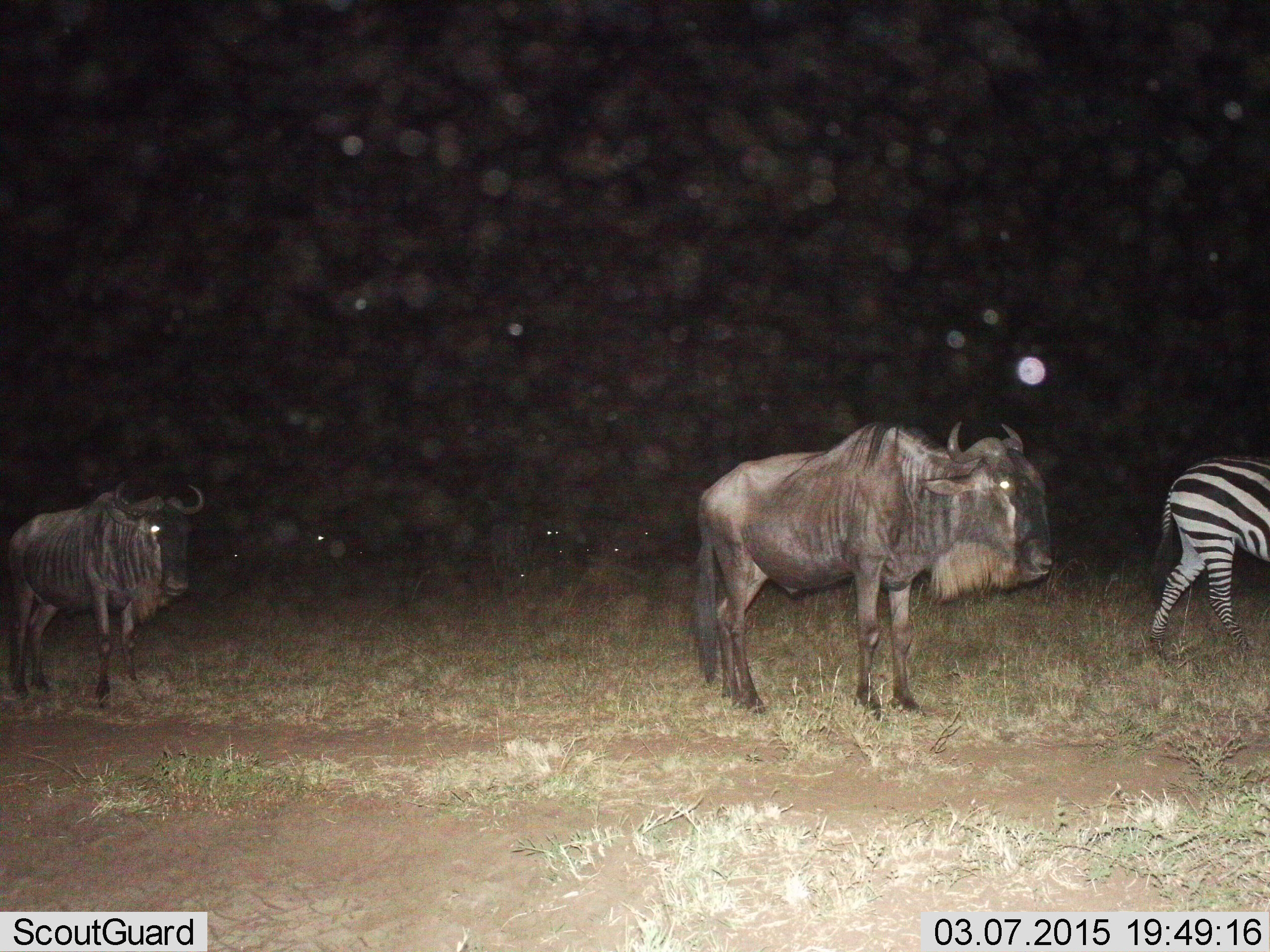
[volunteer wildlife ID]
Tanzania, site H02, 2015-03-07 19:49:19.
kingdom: Animalia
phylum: Chordata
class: Mammalia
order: Artiodactyla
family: Bovidae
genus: Connochaetes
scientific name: Connochaetes taurinus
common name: blue wildebeest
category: wildebeest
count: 2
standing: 90%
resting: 10%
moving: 20%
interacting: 0%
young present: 0%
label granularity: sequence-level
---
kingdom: Animalia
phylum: Chordata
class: Mammalia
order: Perissodactyla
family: Equidae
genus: Equus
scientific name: Equus quagga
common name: plains zebra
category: zebra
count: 1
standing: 30%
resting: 0%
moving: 70%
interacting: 0%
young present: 0%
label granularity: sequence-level